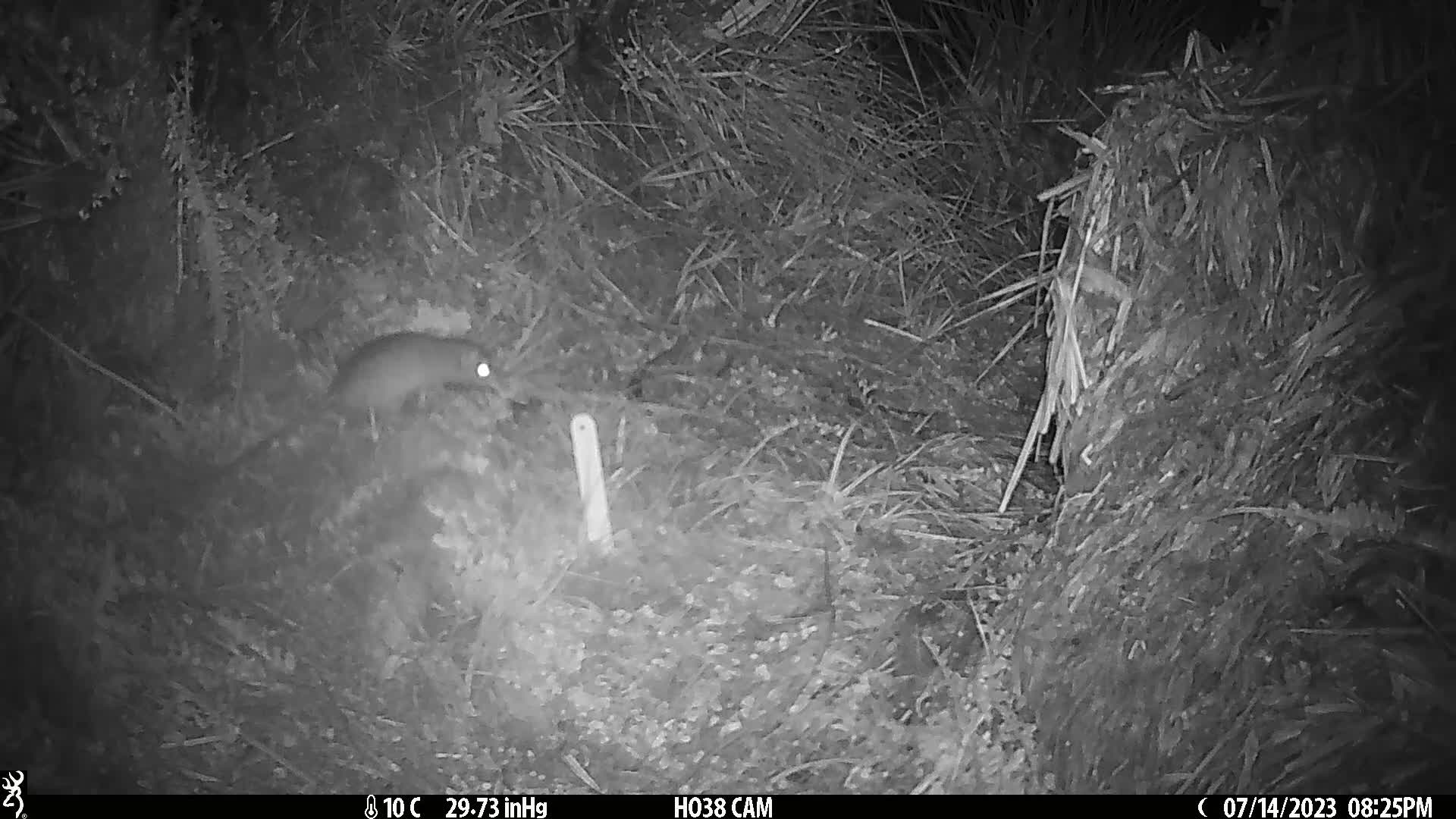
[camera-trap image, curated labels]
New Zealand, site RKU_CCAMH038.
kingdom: Animalia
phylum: Chordata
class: Mammalia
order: Rodentia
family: Muridae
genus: Rattus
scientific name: Rattus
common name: rat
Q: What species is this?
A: Rat (Rattus).